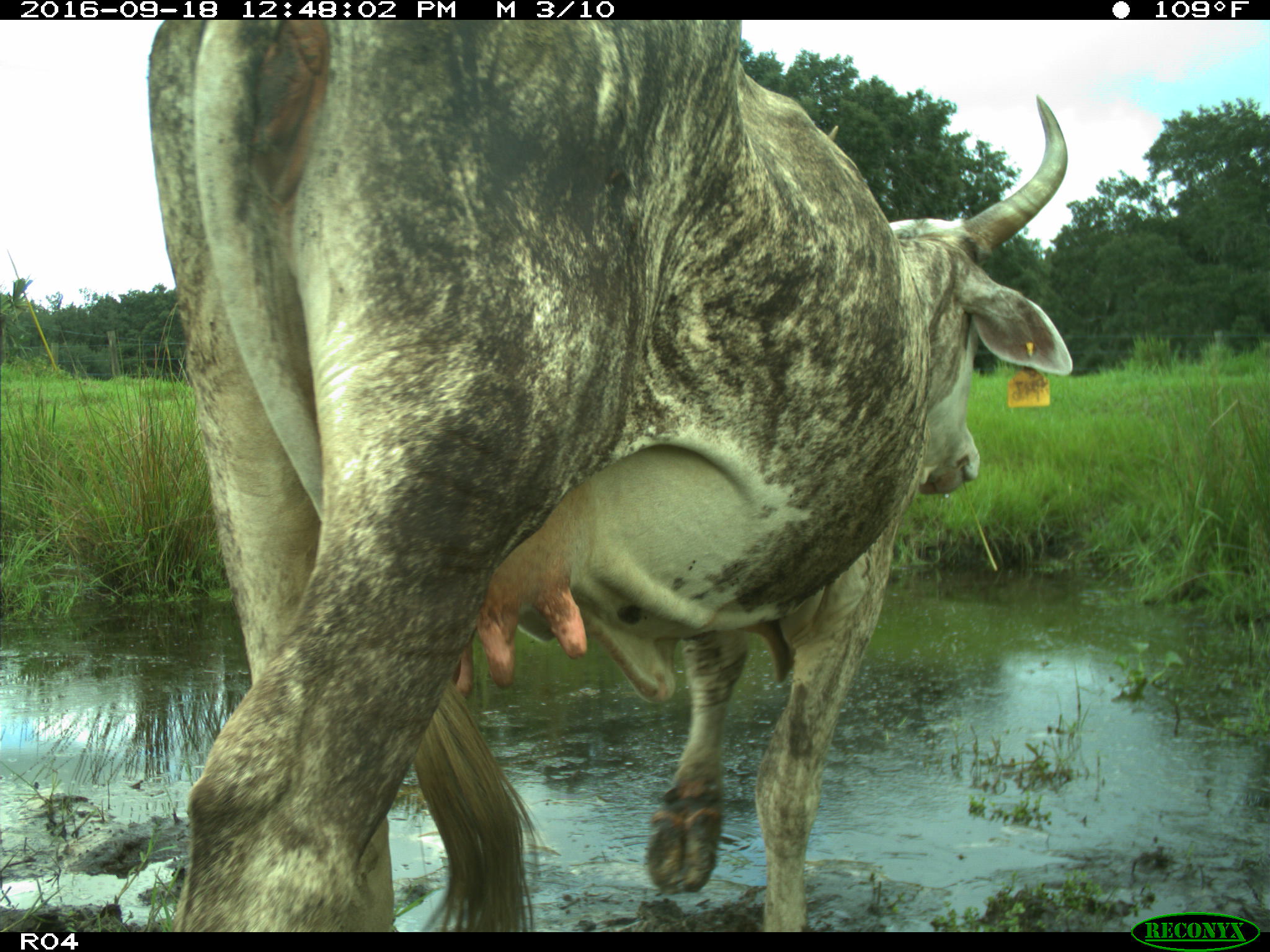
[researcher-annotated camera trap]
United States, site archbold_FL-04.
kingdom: Animalia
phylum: Chordata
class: Mammalia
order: Artiodactyla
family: Bovidae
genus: Bos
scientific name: Bos taurus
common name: domestic cow